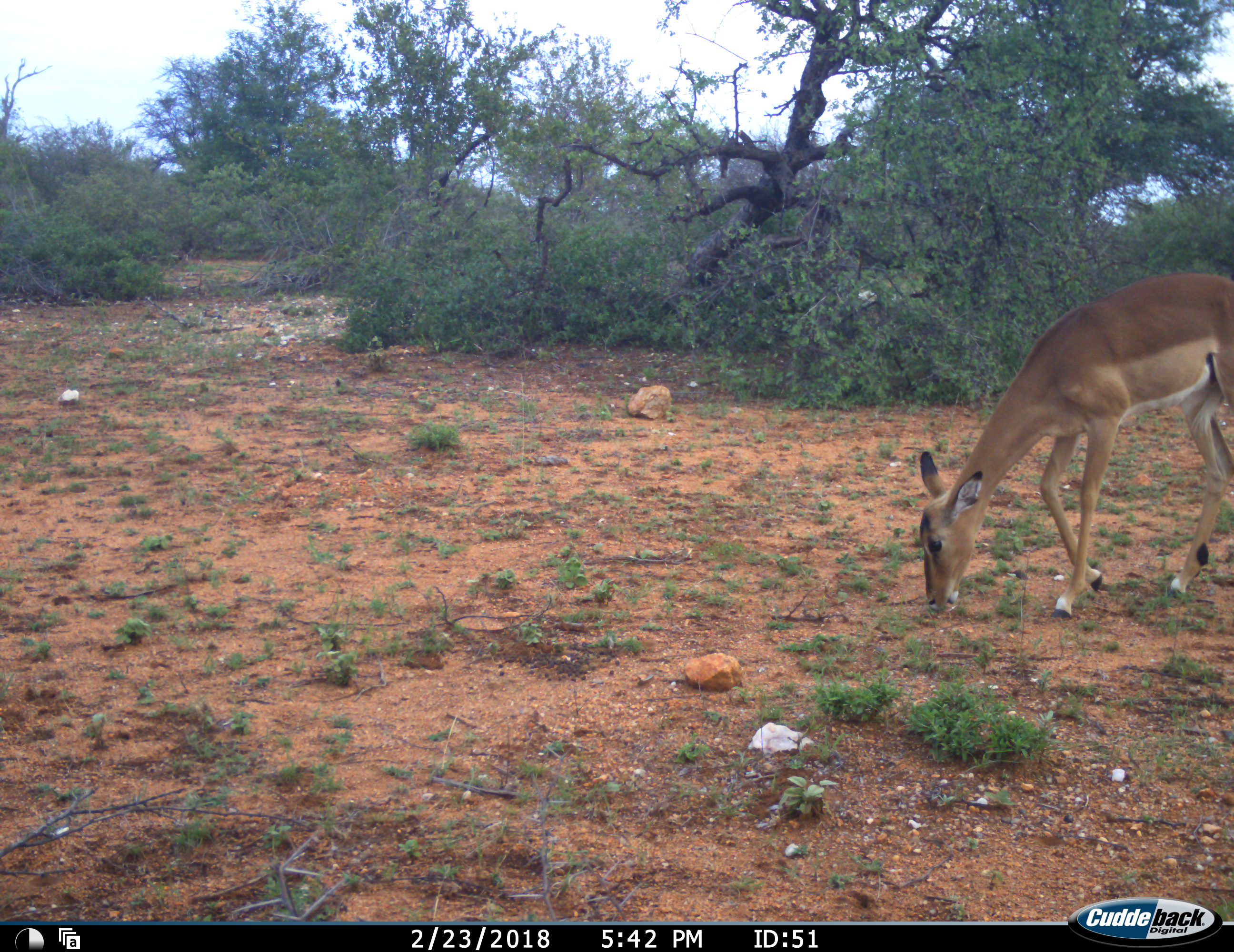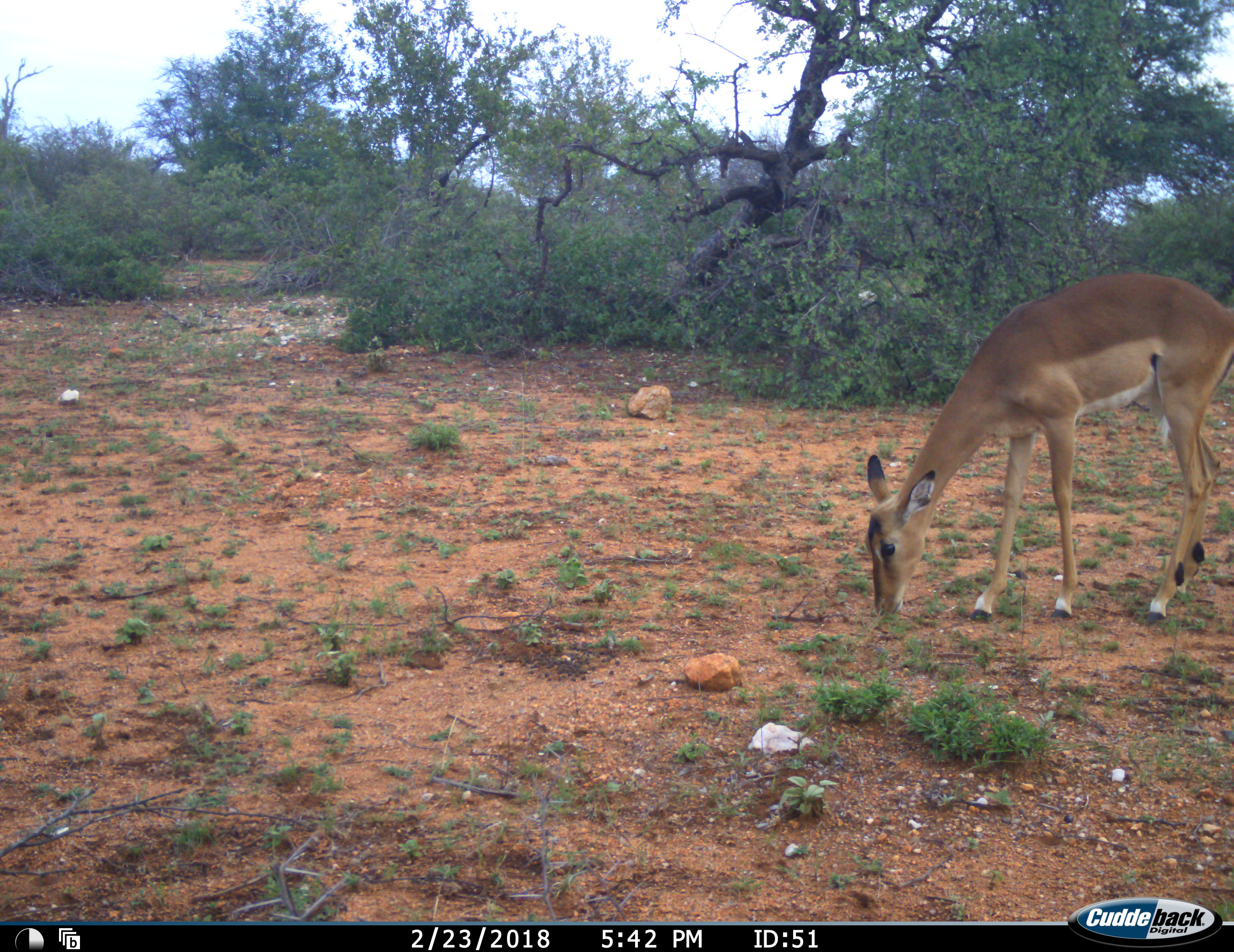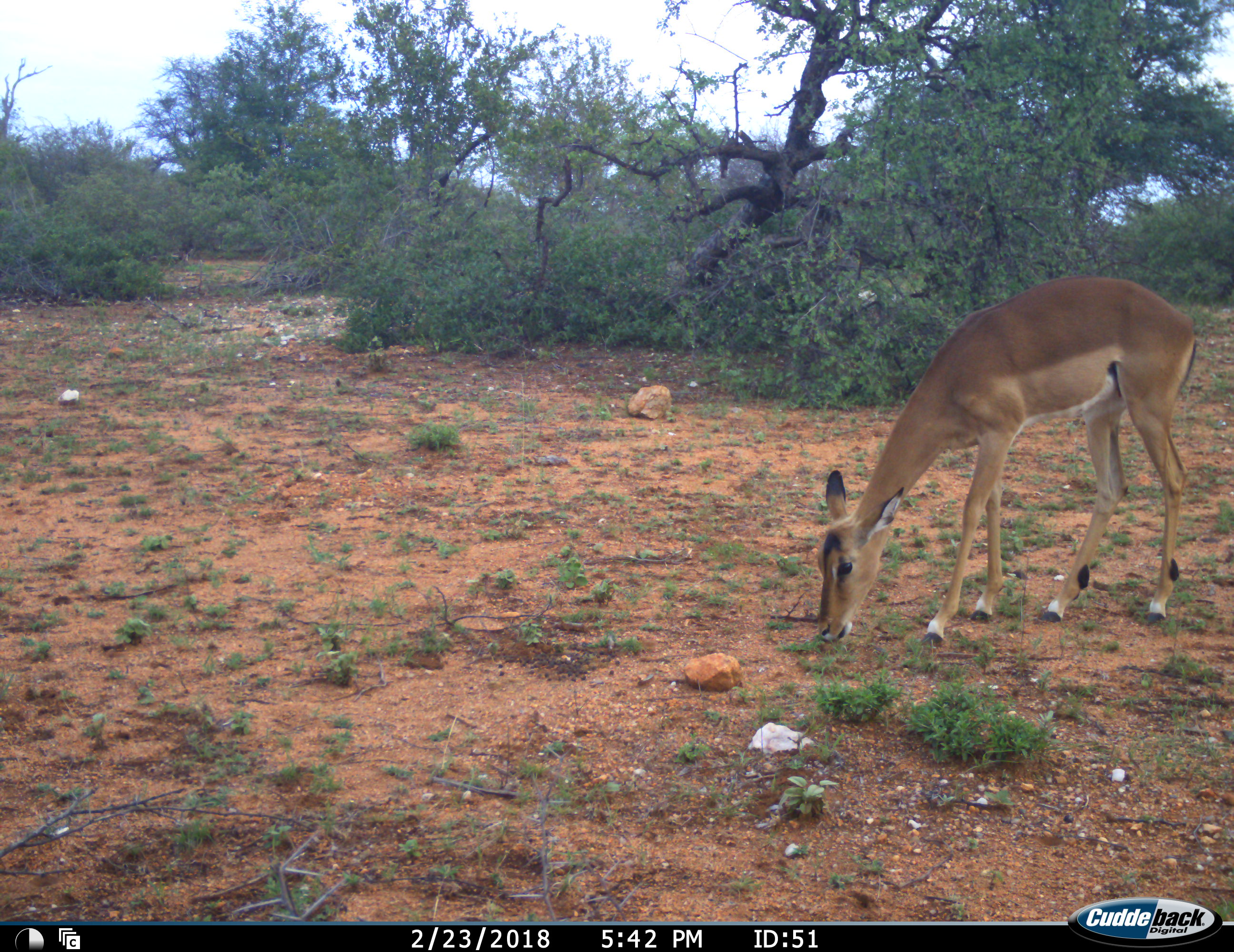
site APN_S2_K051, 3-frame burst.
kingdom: Animalia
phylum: Chordata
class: Mammalia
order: Artiodactyla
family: Bovidae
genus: Aepyceros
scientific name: Aepyceros melampus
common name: impala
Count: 1.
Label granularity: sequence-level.